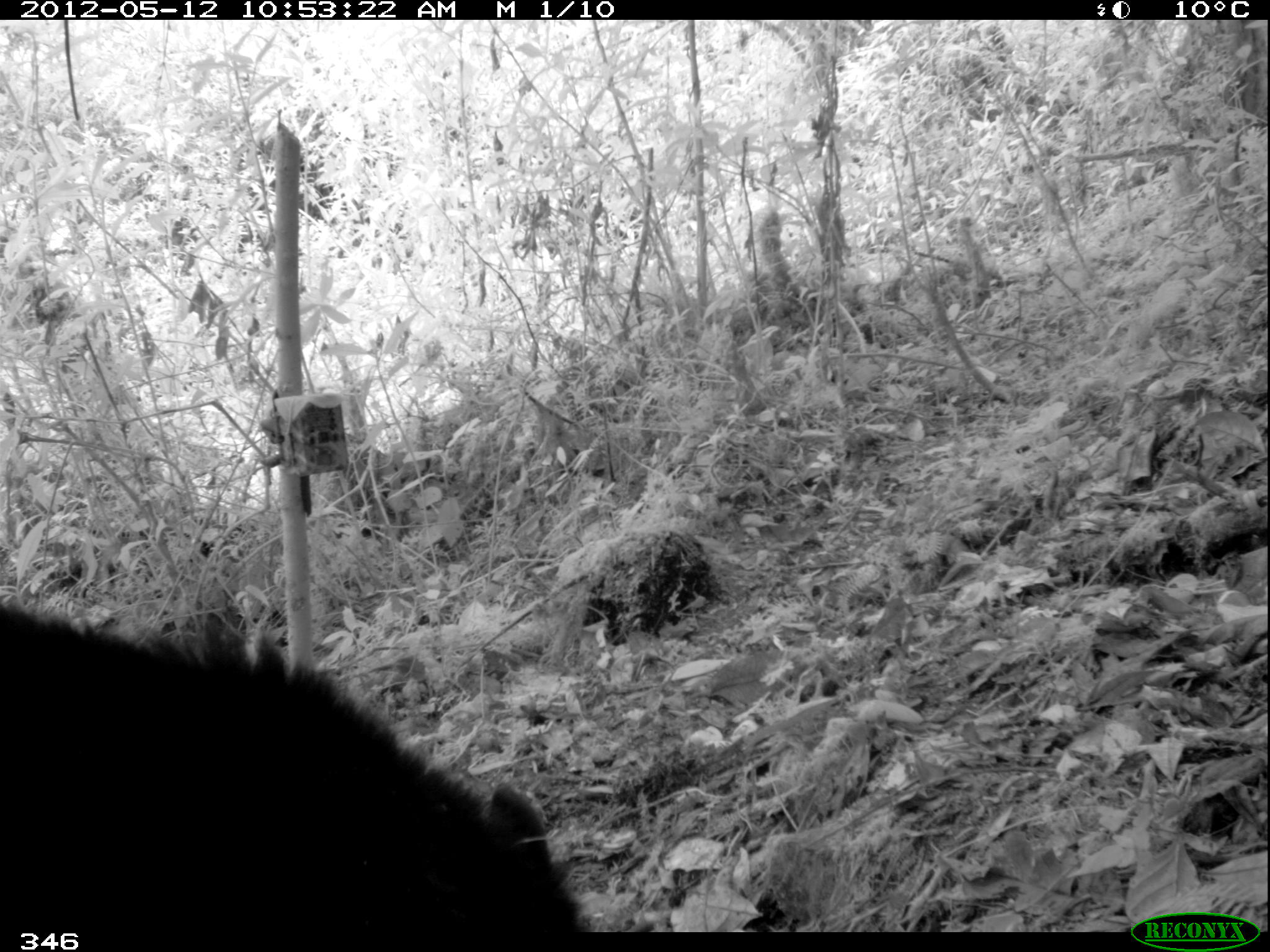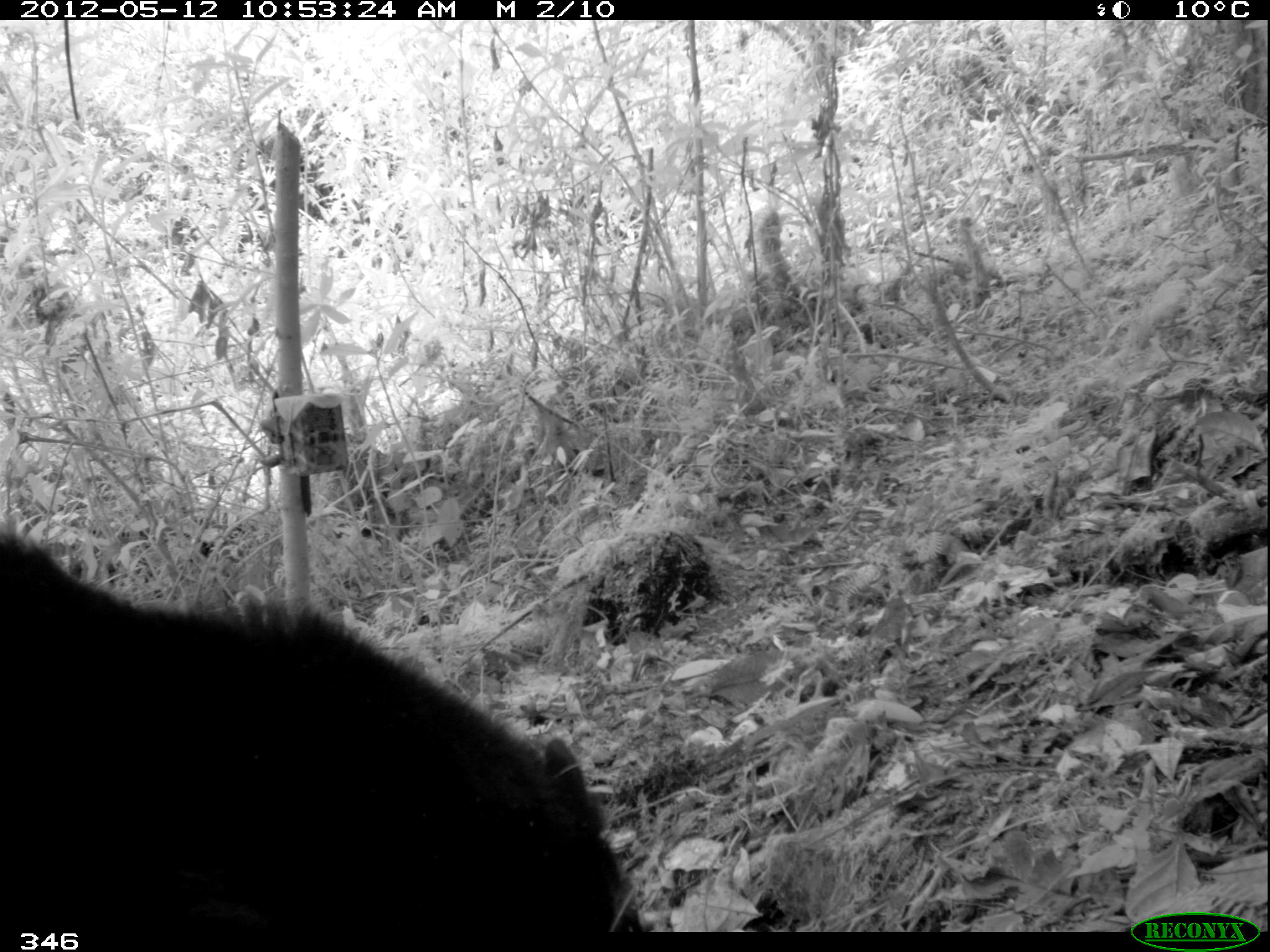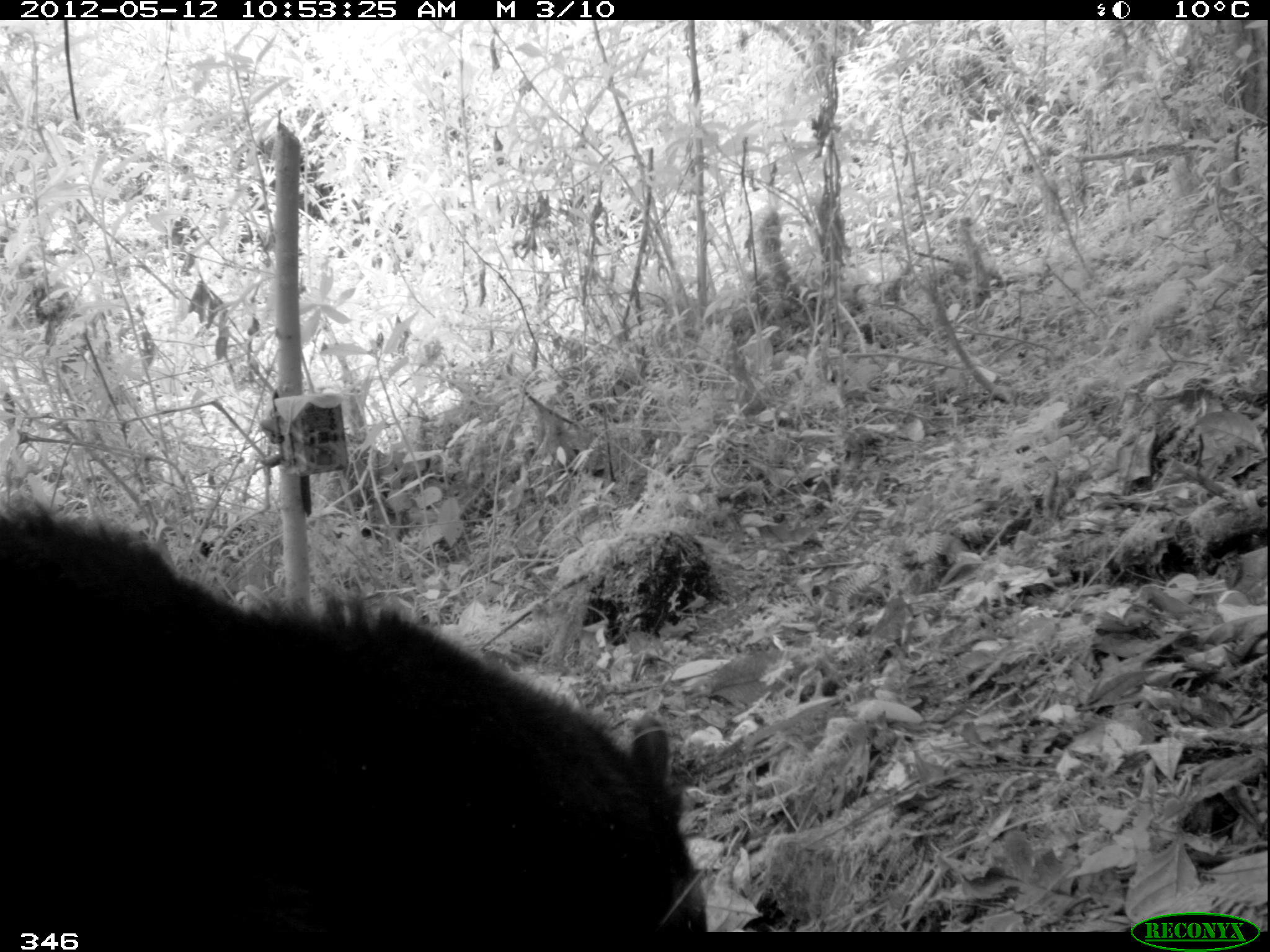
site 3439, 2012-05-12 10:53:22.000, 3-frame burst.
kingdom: Animalia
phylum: Chordata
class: Mammalia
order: Carnivora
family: Ursidae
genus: Tremarctos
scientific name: Tremarctos ornatus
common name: spectacled bear